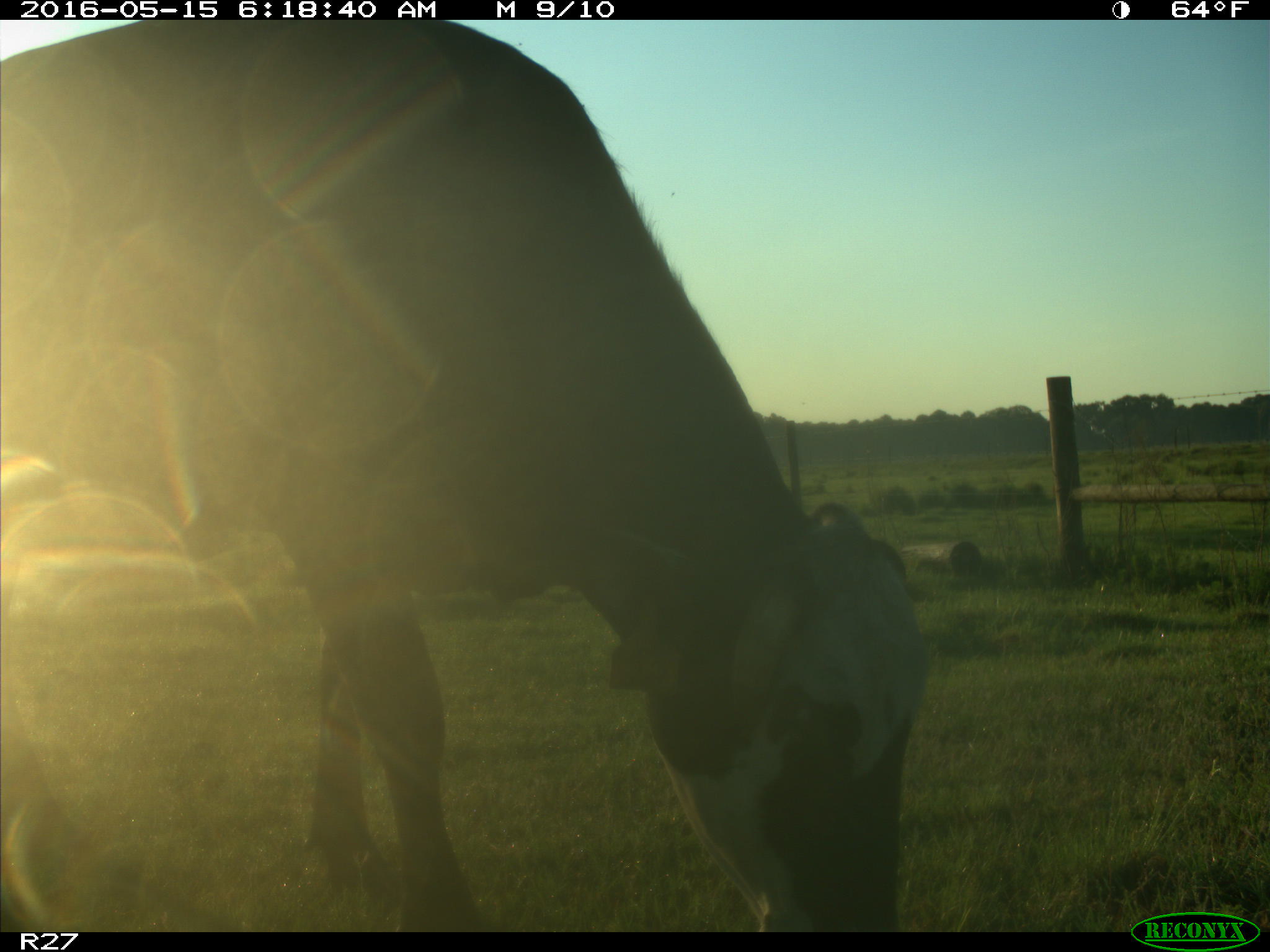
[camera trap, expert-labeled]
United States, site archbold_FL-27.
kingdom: Animalia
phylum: Chordata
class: Mammalia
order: Artiodactyla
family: Bovidae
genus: Bos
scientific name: Bos taurus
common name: domestic cow